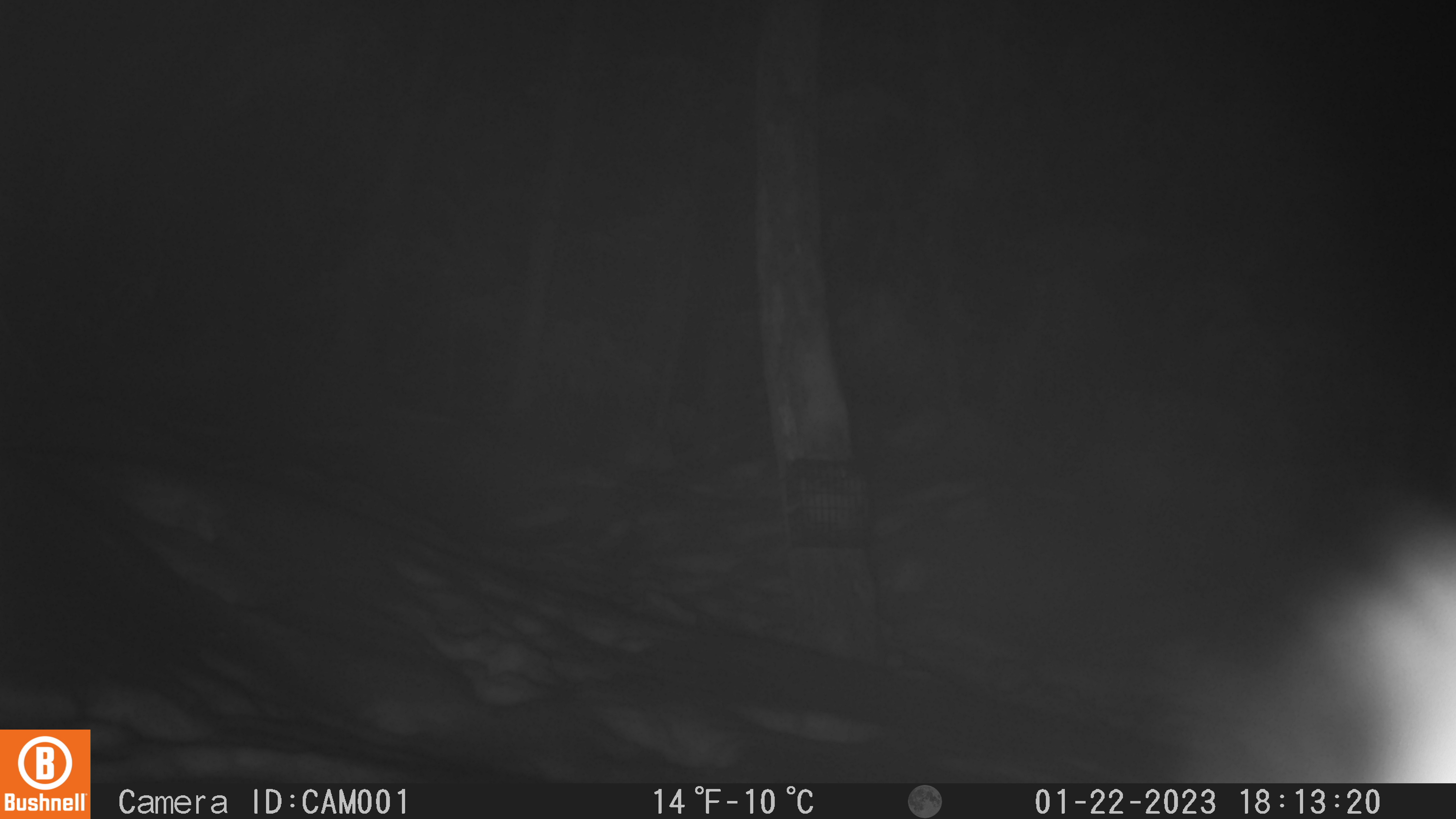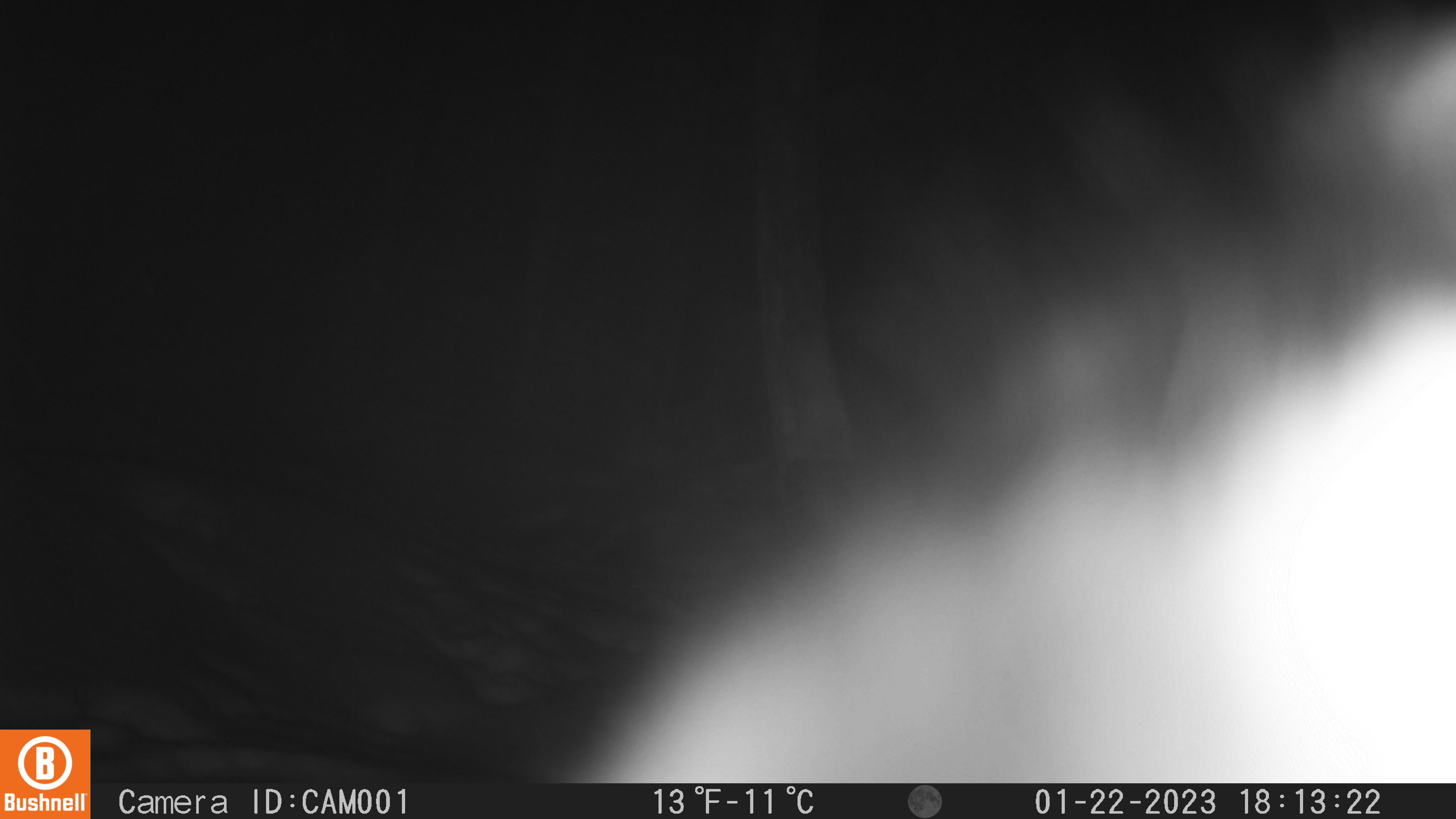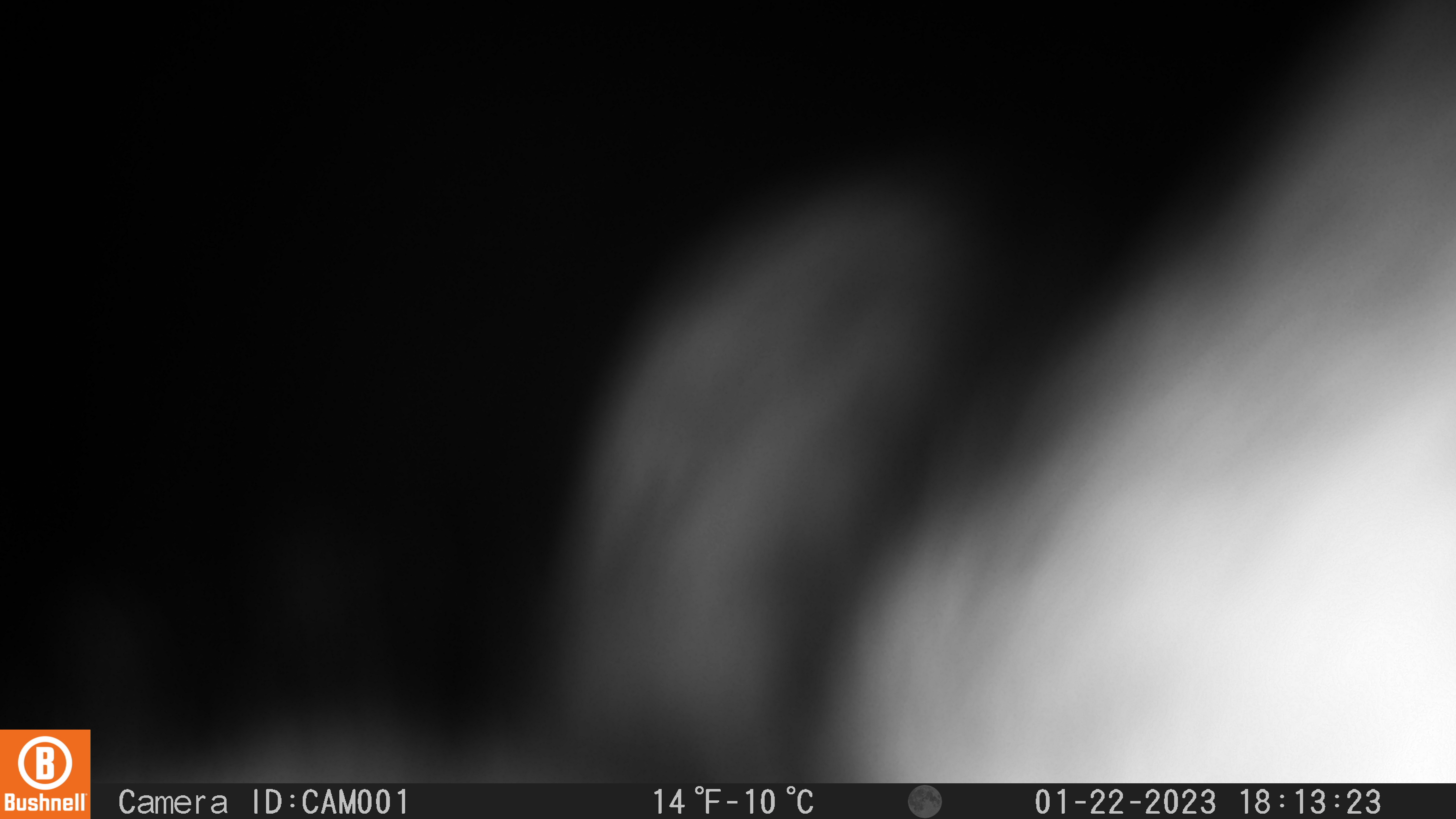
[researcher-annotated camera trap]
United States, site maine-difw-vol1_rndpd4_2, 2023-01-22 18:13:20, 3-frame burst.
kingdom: Animalia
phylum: Chordata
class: Mammalia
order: Lagomorpha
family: Leporidae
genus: Lepus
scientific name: Lepus americanus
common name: snowshoe hare